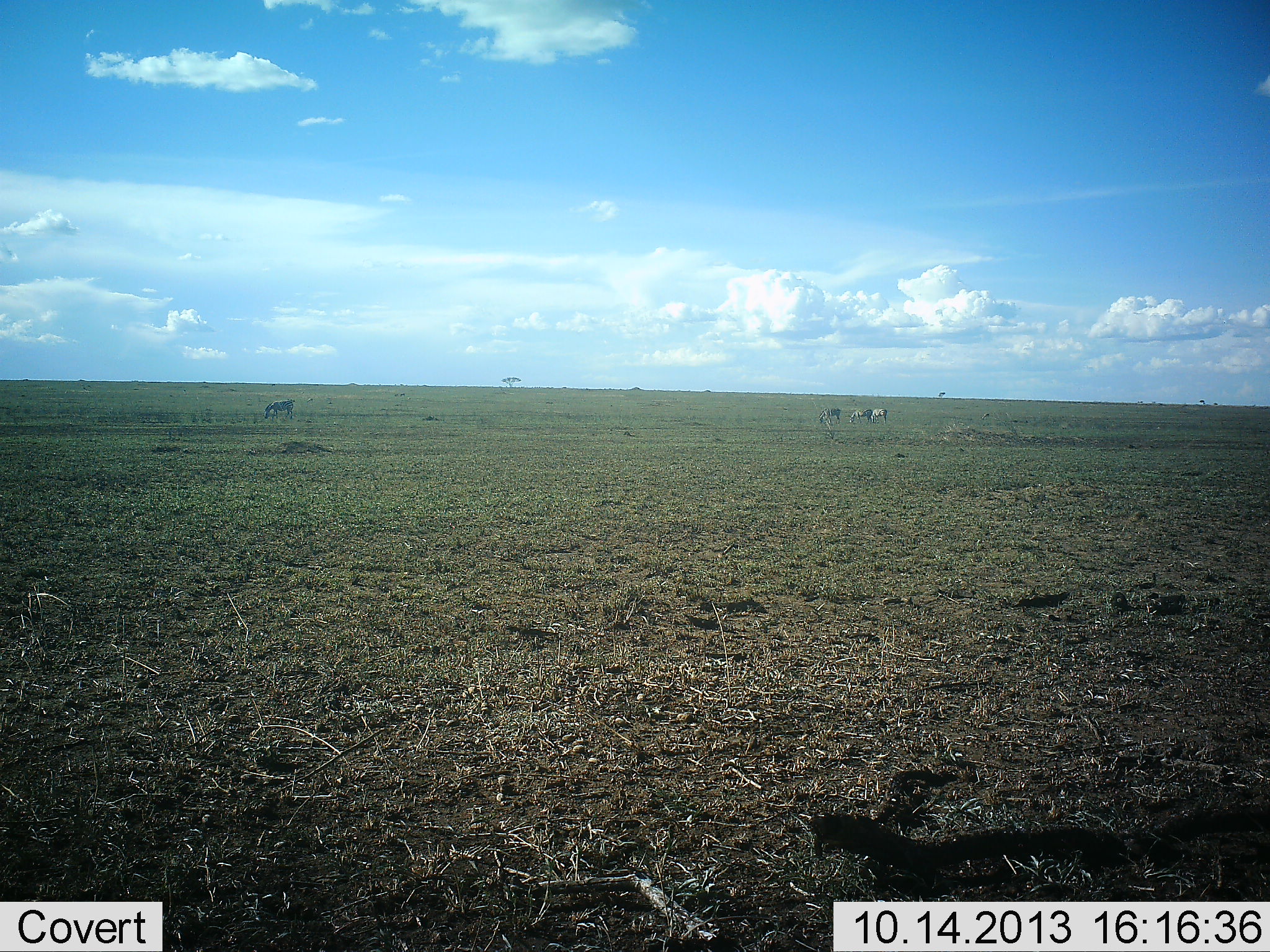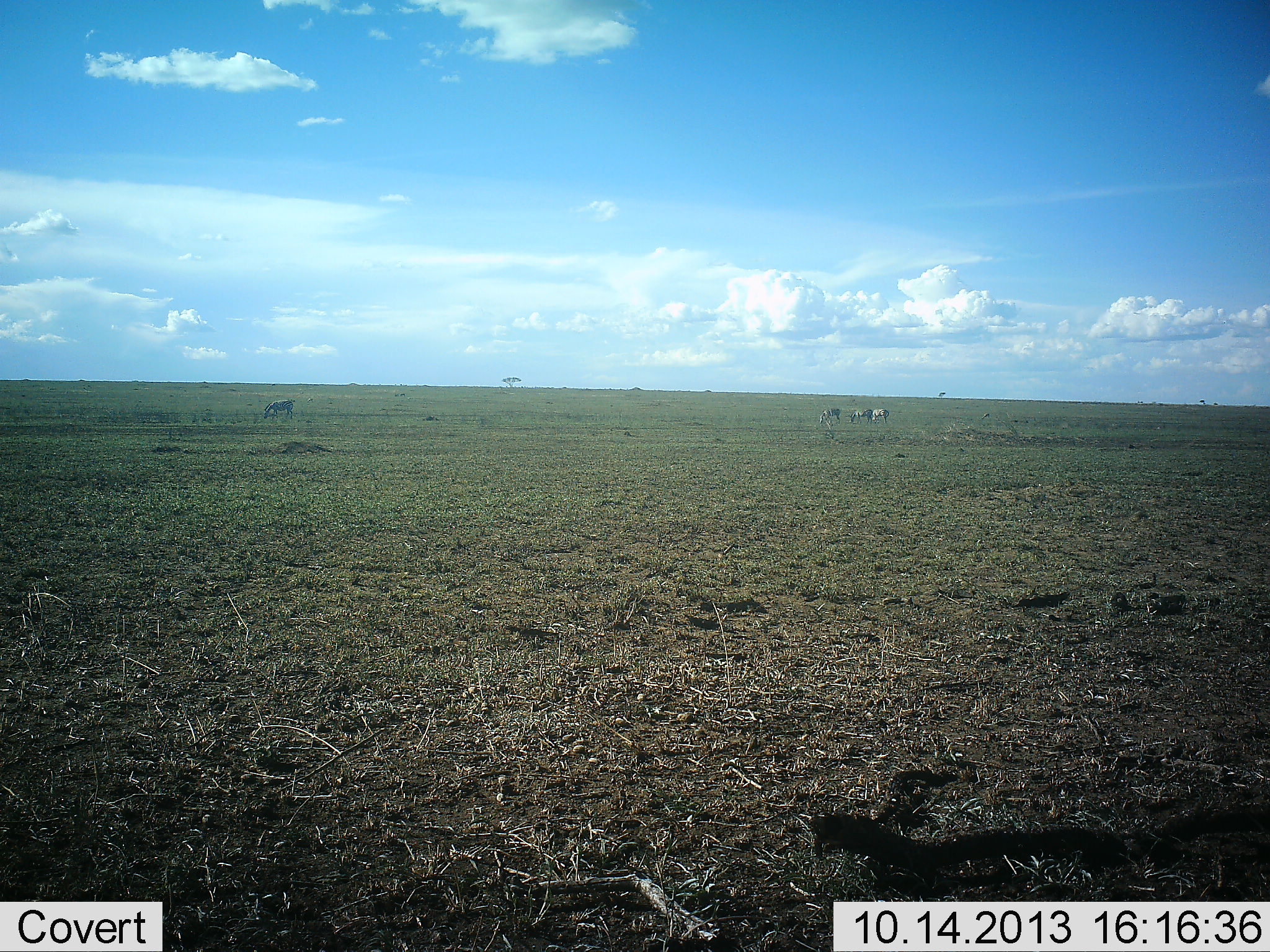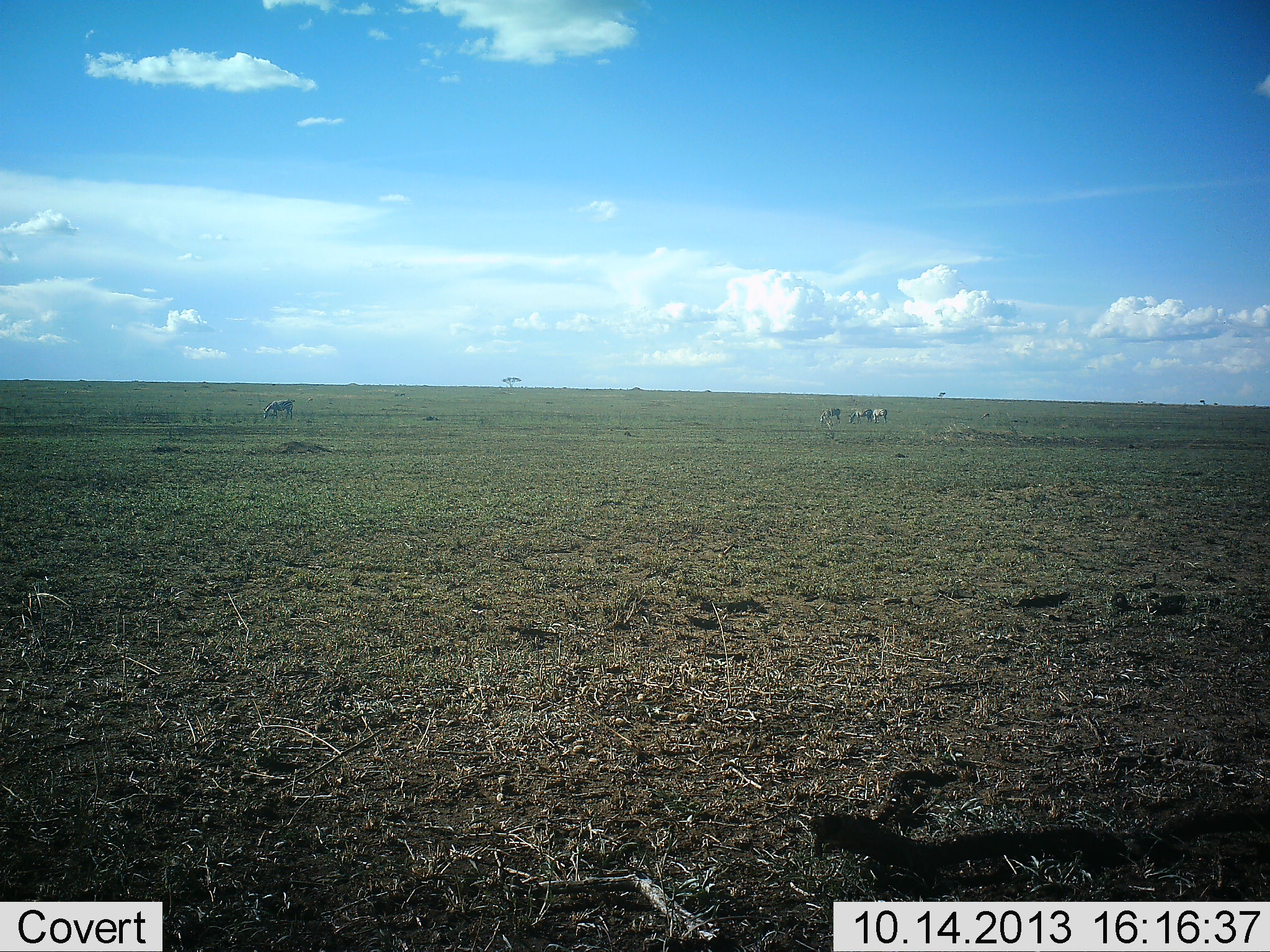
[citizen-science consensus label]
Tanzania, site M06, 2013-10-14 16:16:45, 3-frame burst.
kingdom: Animalia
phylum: Chordata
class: Mammalia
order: Perissodactyla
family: Equidae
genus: Equus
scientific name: Equus quagga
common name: plains zebra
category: zebra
Zebra (plains zebra) (Equus quagga), count 4. Behavior (volunteer vote fractions): standing 29%, resting 0%, moving 0%, interacting 0%. Young present (vote fraction): 0%. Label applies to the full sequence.